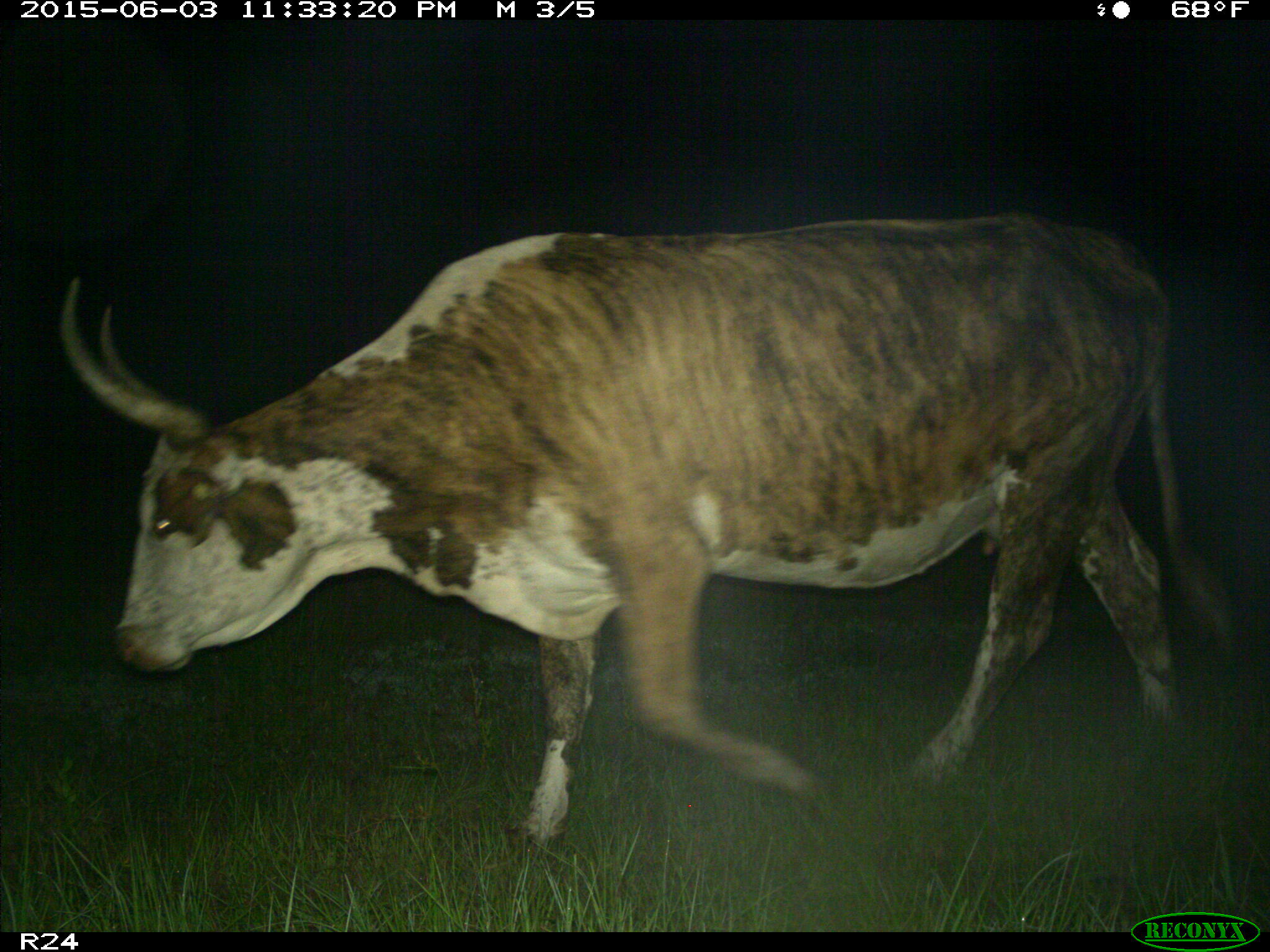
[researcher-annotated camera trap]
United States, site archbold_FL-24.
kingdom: Animalia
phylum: Chordata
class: Mammalia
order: Artiodactyla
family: Bovidae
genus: Bos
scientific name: Bos taurus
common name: domestic cow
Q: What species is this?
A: Bos taurus (domestic cow).